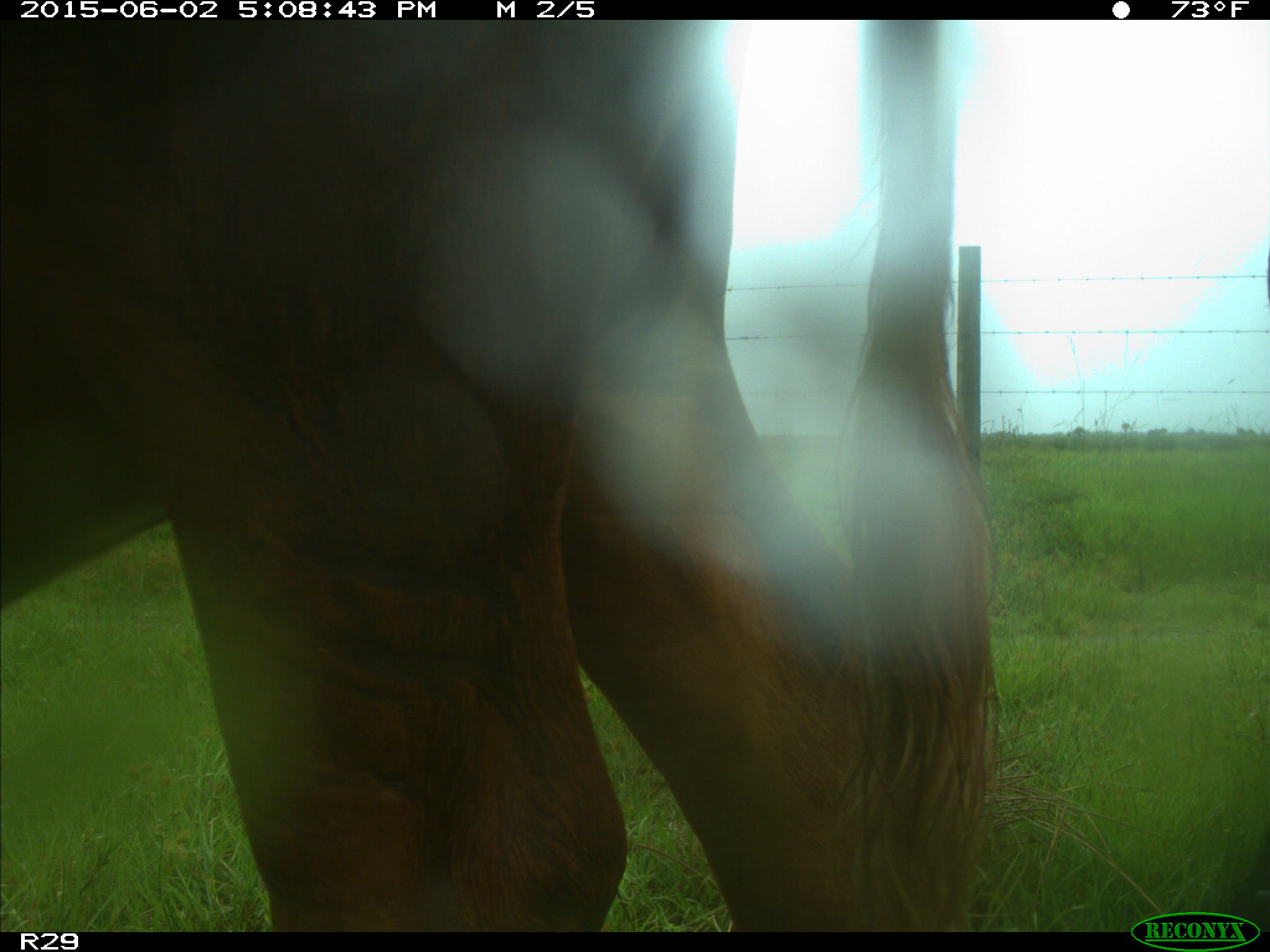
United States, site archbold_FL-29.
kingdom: Animalia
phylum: Chordata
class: Mammalia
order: Artiodactyla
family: Bovidae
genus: Bos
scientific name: Bos taurus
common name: domestic cow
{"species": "Bos taurus (domestic cow)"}